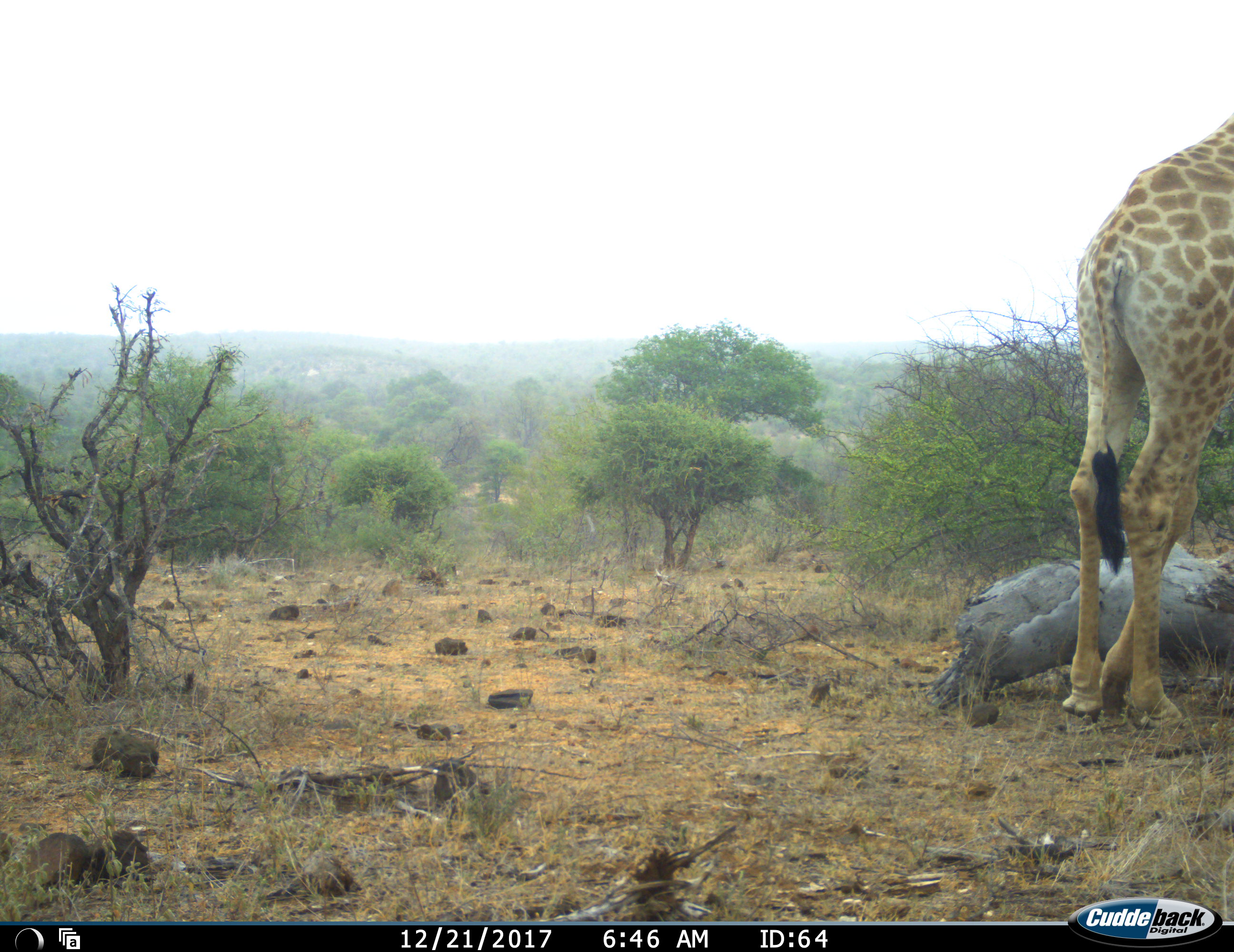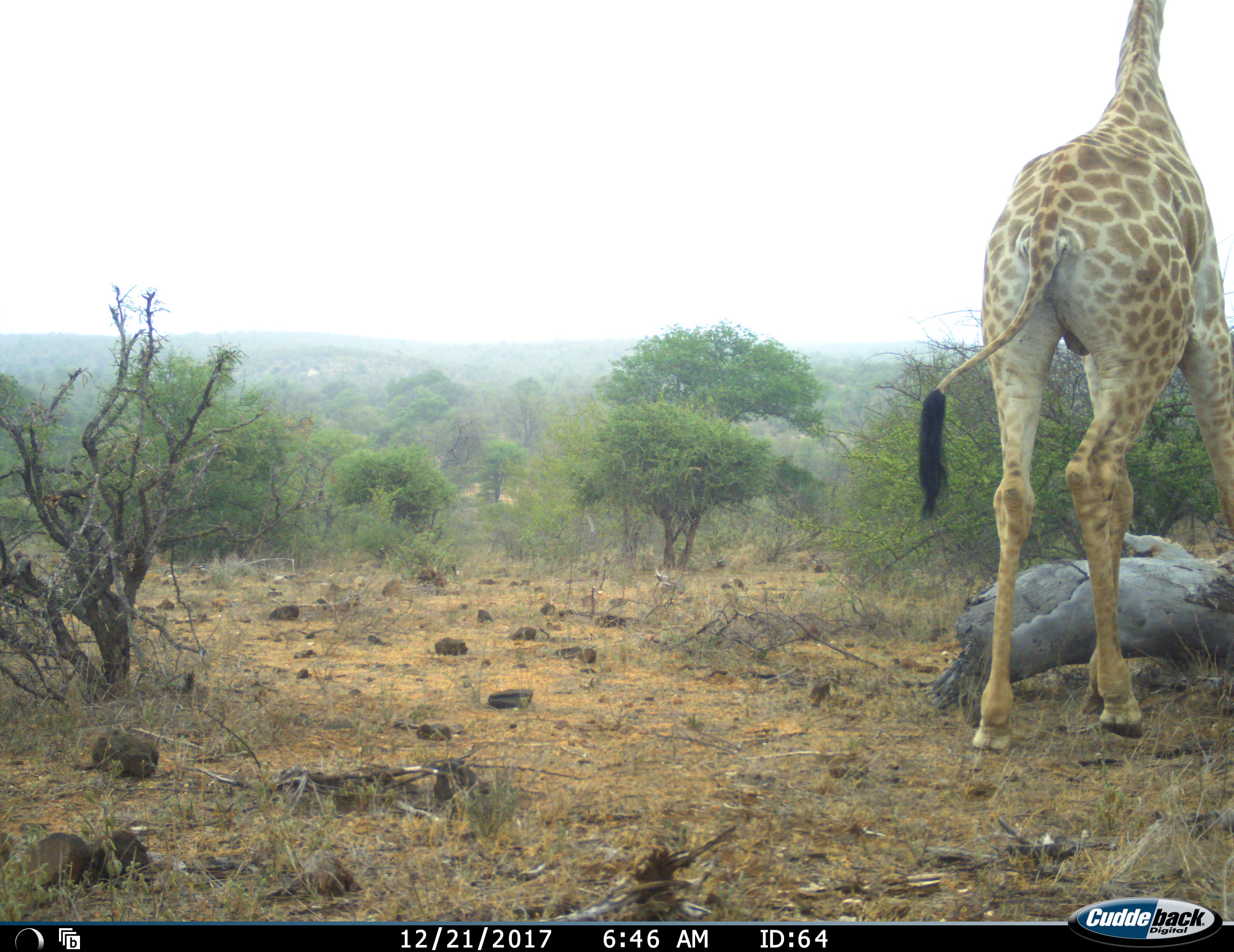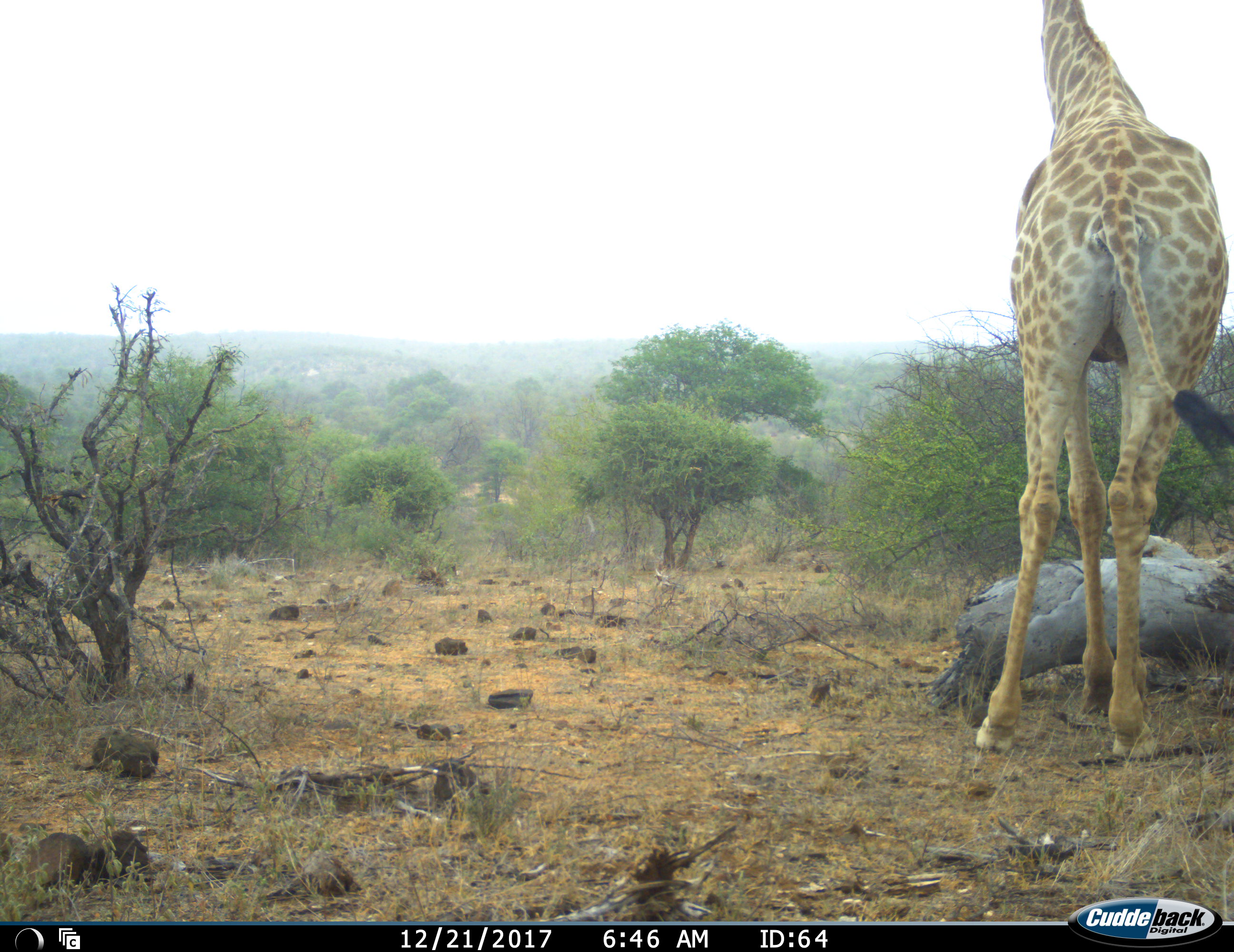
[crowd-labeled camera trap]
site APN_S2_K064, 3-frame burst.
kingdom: Animalia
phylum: Chordata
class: Mammalia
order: Artiodactyla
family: Giraffidae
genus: Giraffa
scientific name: Giraffa camelopardalis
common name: giraffe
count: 1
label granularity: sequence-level